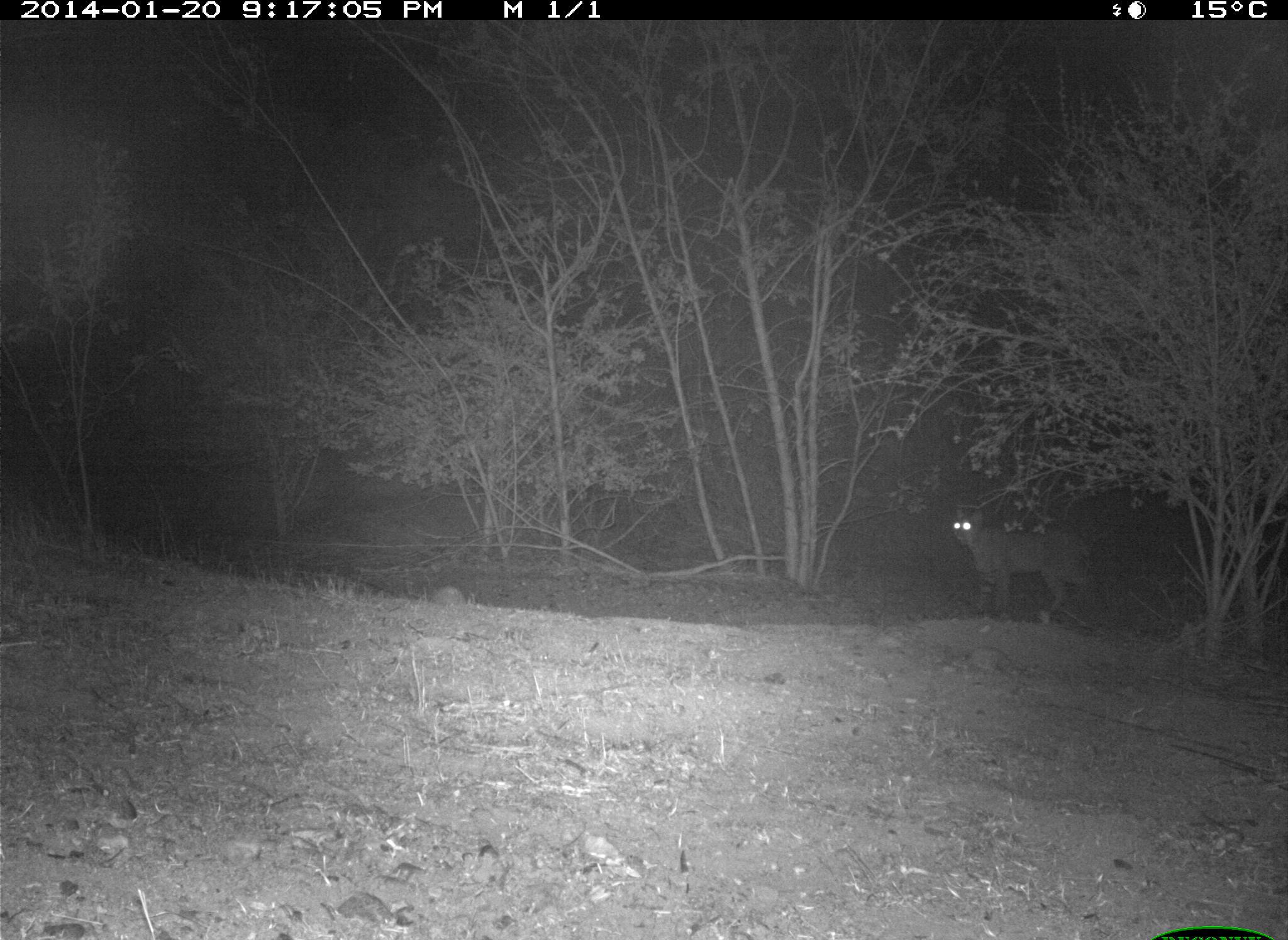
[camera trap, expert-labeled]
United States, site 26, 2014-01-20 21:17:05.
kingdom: Animalia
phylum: Chordata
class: Mammalia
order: Carnivora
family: Felidae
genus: Lynx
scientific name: Lynx rufus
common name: bobcat